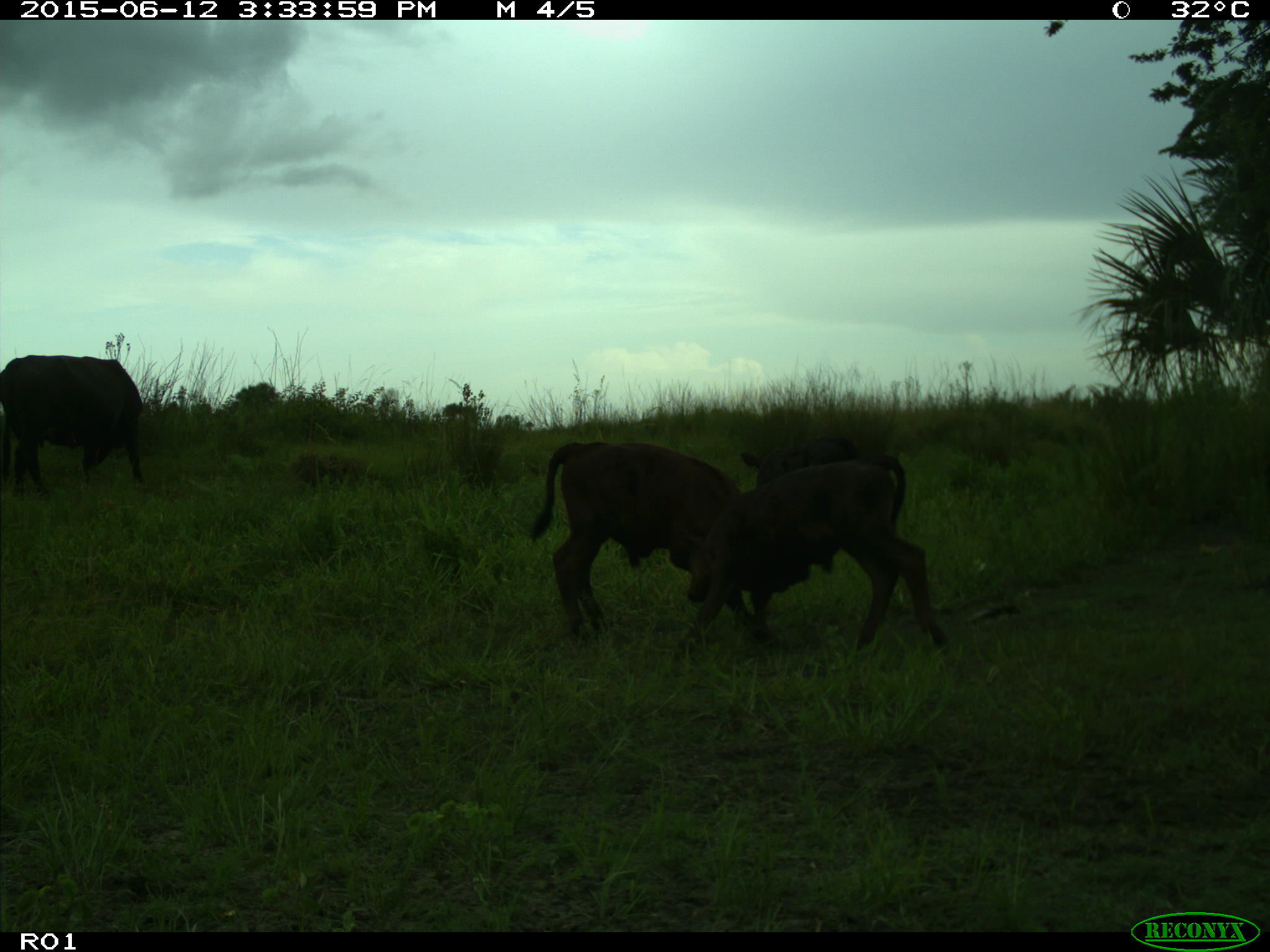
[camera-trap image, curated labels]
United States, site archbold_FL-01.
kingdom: Animalia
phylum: Chordata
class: Mammalia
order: Artiodactyla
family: Bovidae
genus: Bos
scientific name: Bos taurus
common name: domestic cow